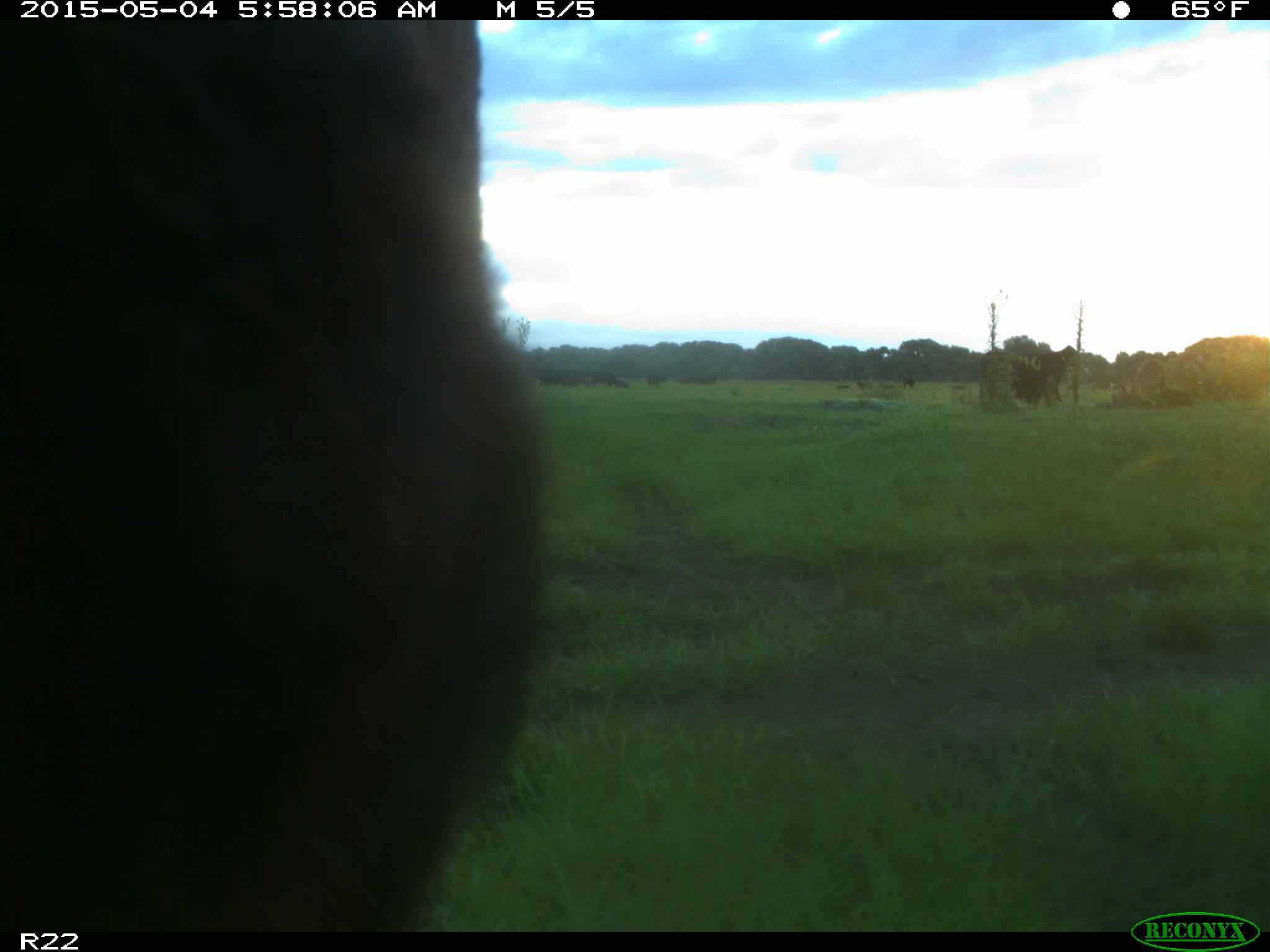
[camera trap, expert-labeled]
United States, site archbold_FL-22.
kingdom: Animalia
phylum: Chordata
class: Mammalia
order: Artiodactyla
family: Bovidae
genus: Bos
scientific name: Bos taurus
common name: domestic cow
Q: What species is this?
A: Bos taurus (domestic cow).